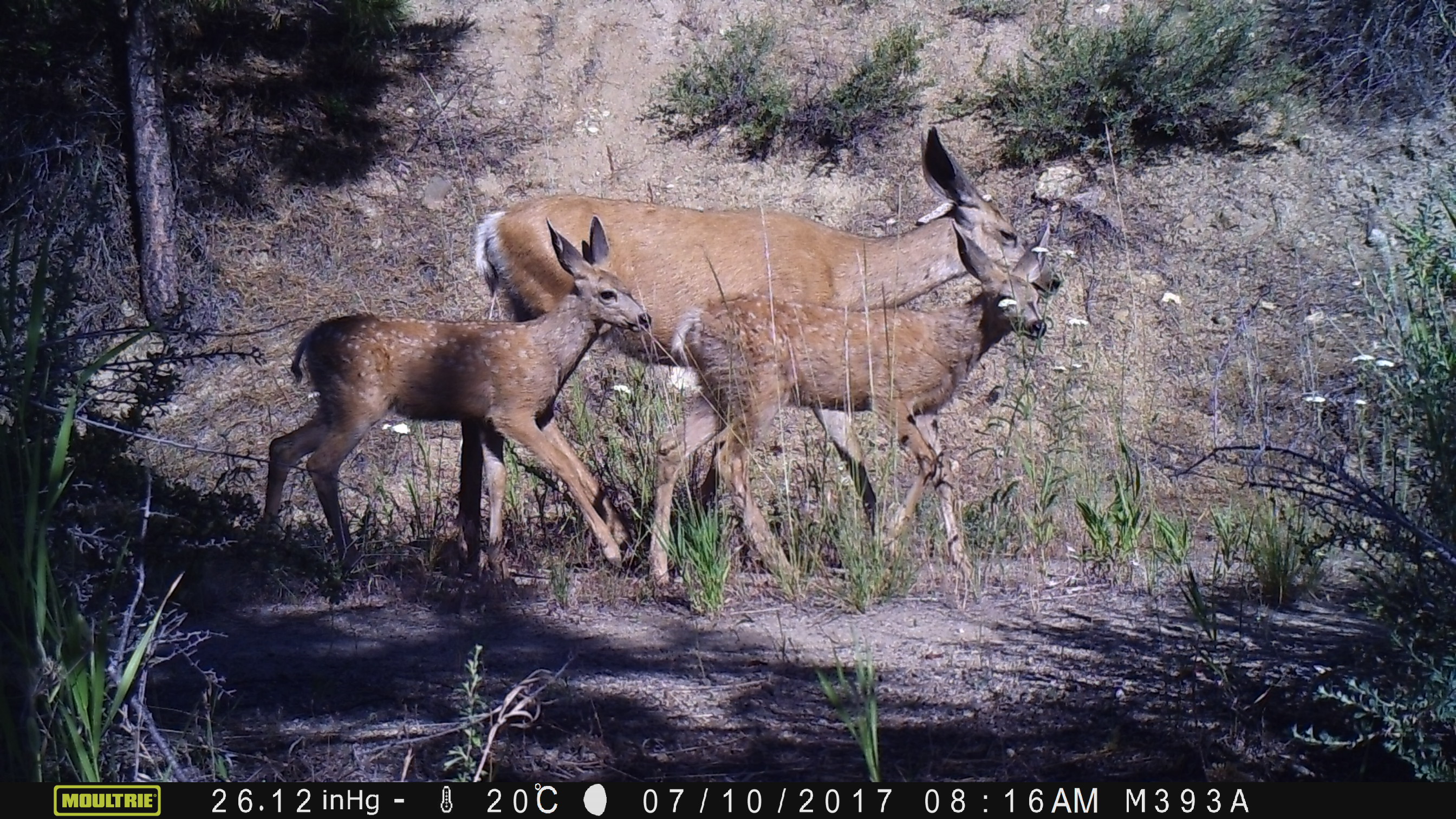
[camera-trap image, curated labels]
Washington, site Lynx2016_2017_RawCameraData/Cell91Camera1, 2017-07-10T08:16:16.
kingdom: Animalia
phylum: Chordata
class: Mammalia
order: Artiodactyla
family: Cervidae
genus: Odocoileus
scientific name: Odocoileus hemionus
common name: mule deer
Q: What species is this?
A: Odocoileus hemionus (mule deer).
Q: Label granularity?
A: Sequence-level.